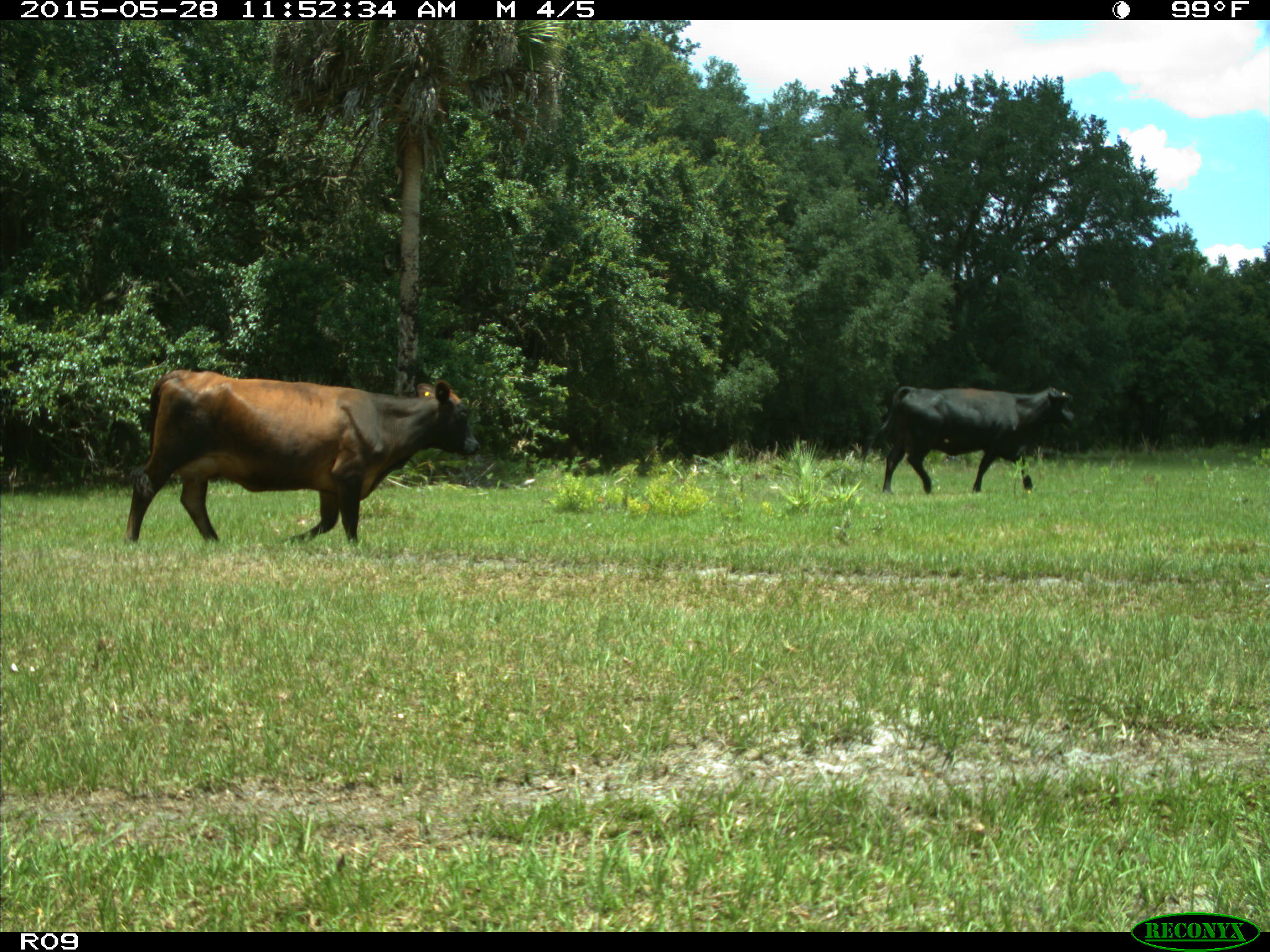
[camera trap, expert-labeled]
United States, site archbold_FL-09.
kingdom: Animalia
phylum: Chordata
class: Mammalia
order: Artiodactyla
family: Bovidae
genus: Bos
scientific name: Bos taurus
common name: domestic cow